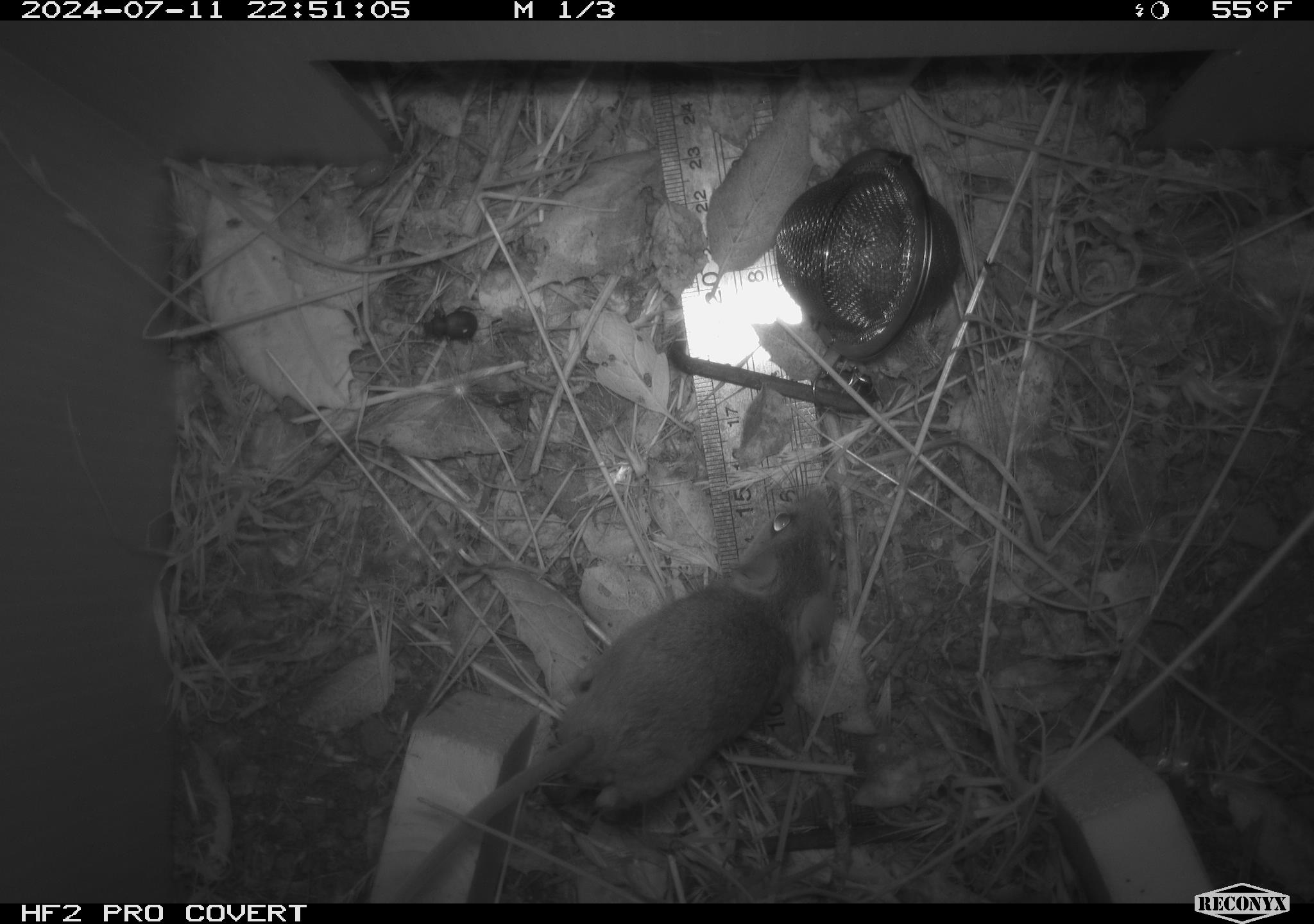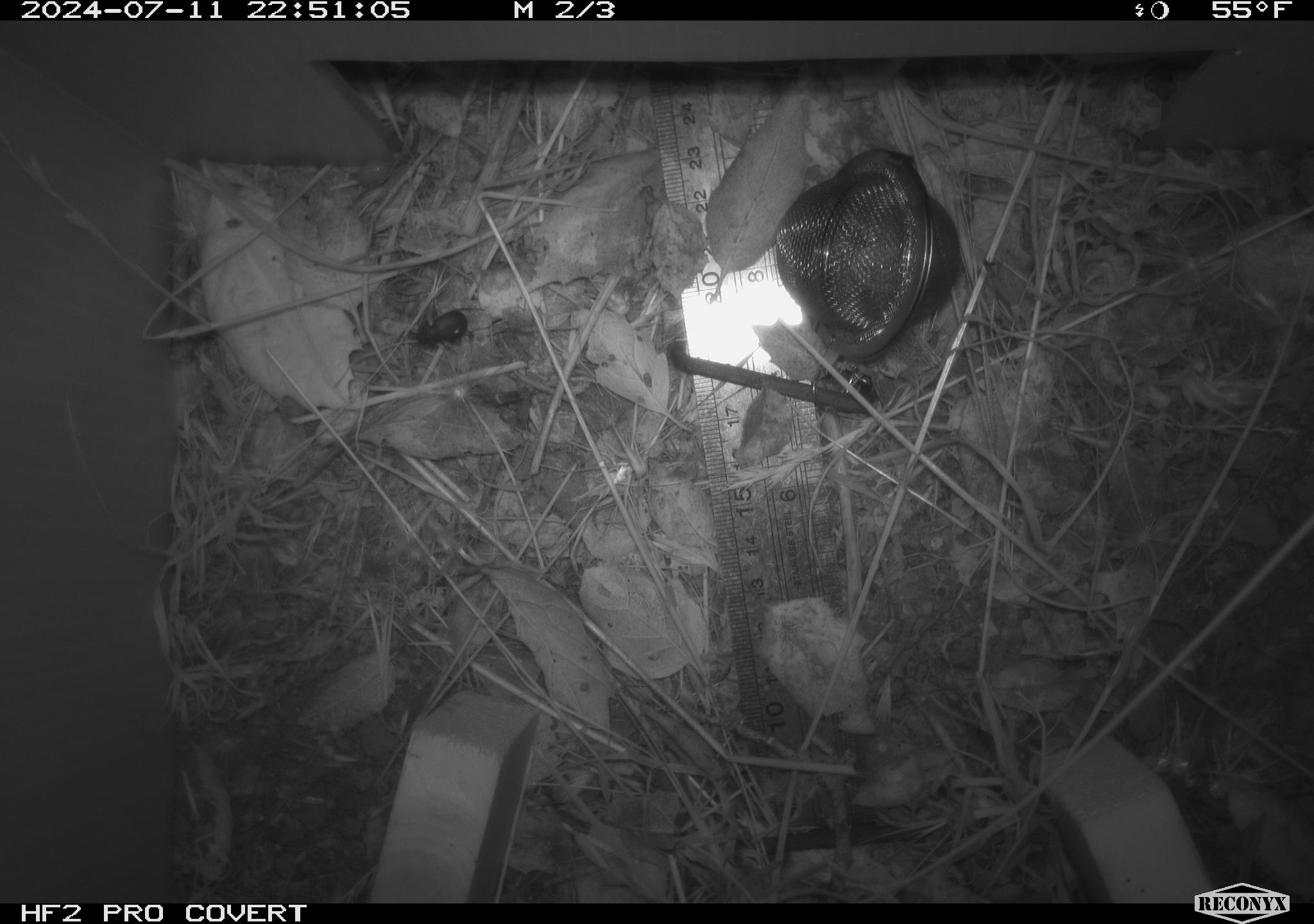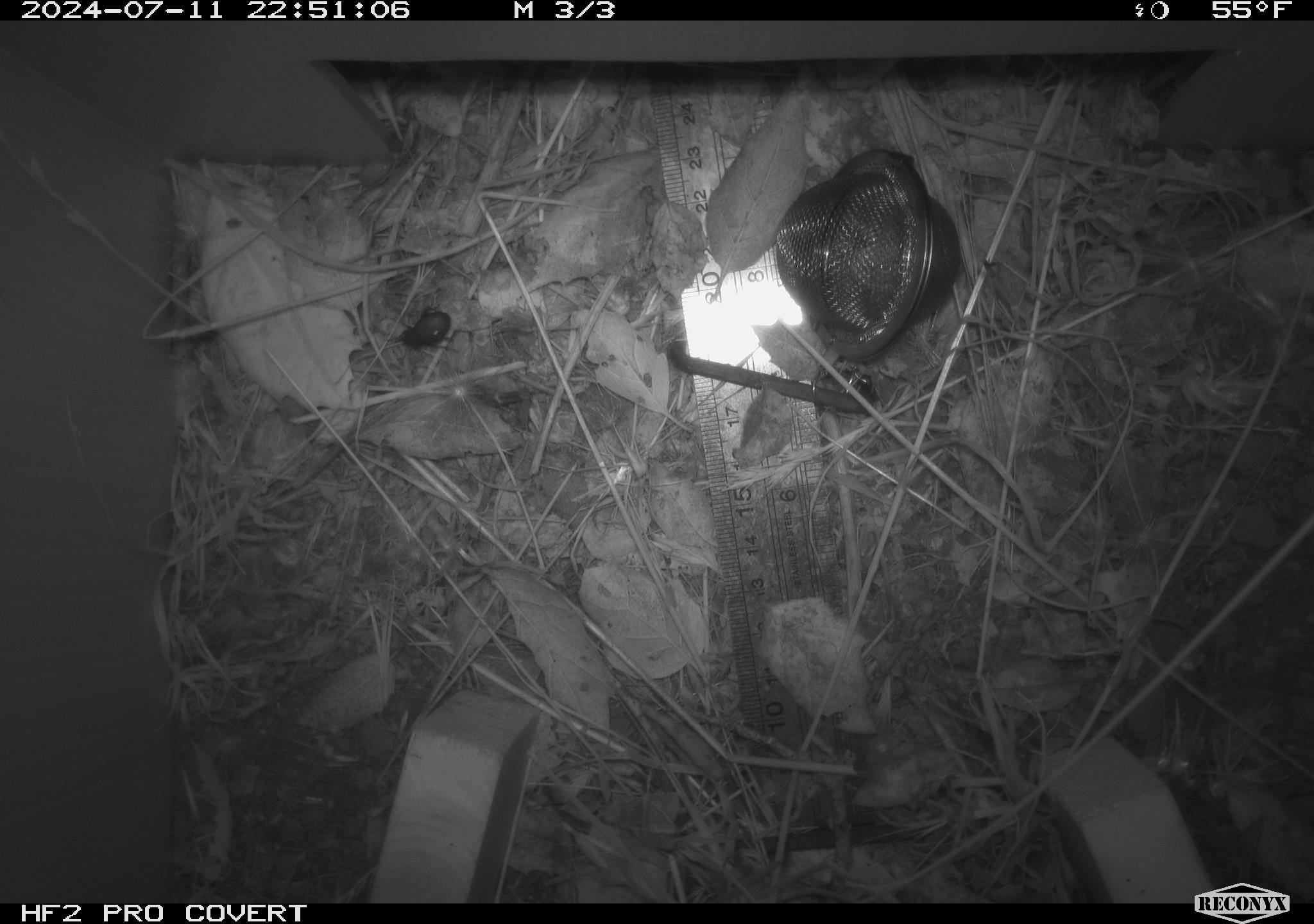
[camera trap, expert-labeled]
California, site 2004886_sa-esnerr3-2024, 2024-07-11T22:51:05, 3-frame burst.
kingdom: Animalia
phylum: Chordata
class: Mammalia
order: Rodentia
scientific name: Rodentia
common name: rodent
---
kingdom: Animalia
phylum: Arthropoda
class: Insecta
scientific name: Insecta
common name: insect